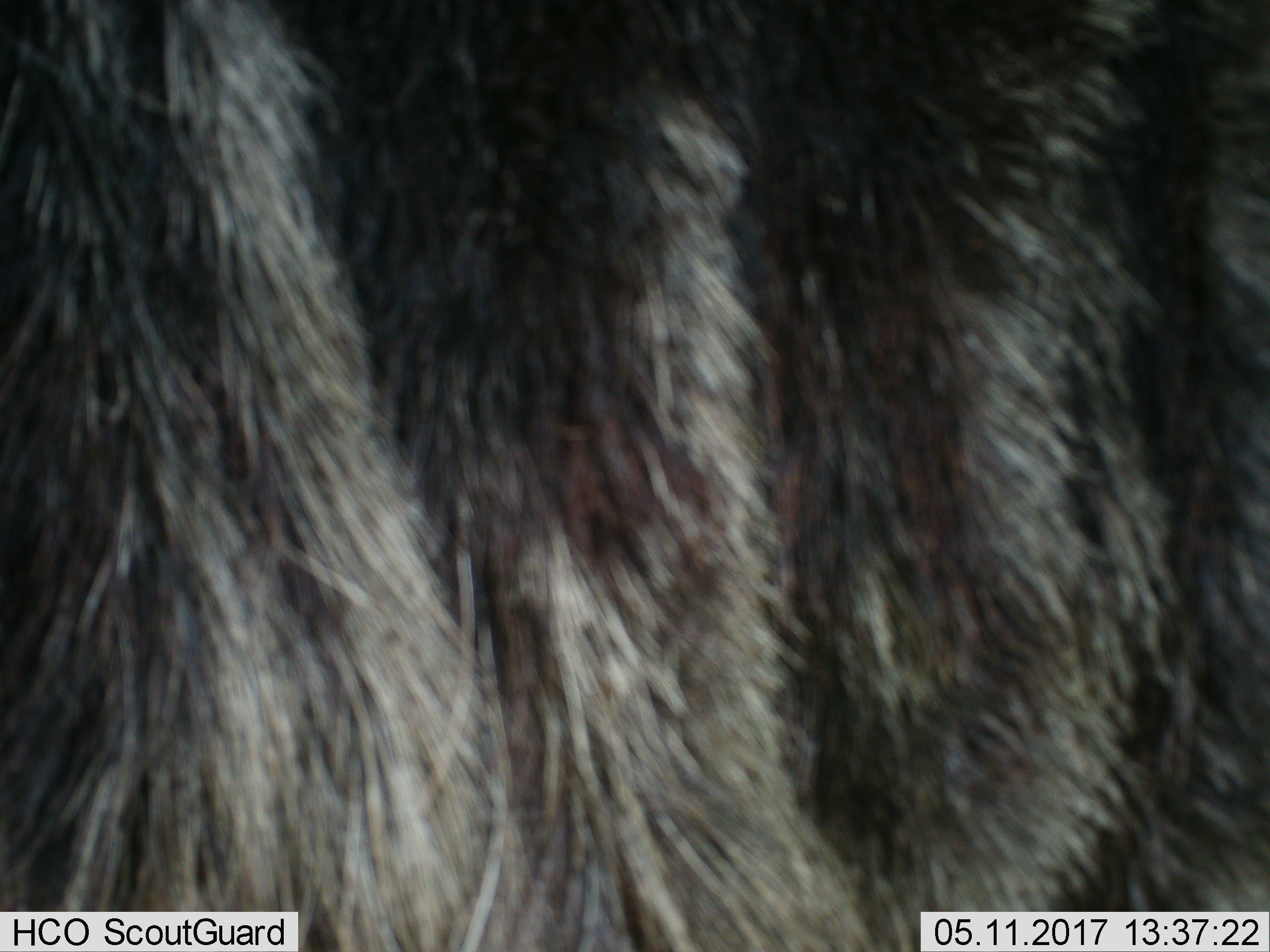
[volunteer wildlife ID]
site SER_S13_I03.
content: unidentified animal